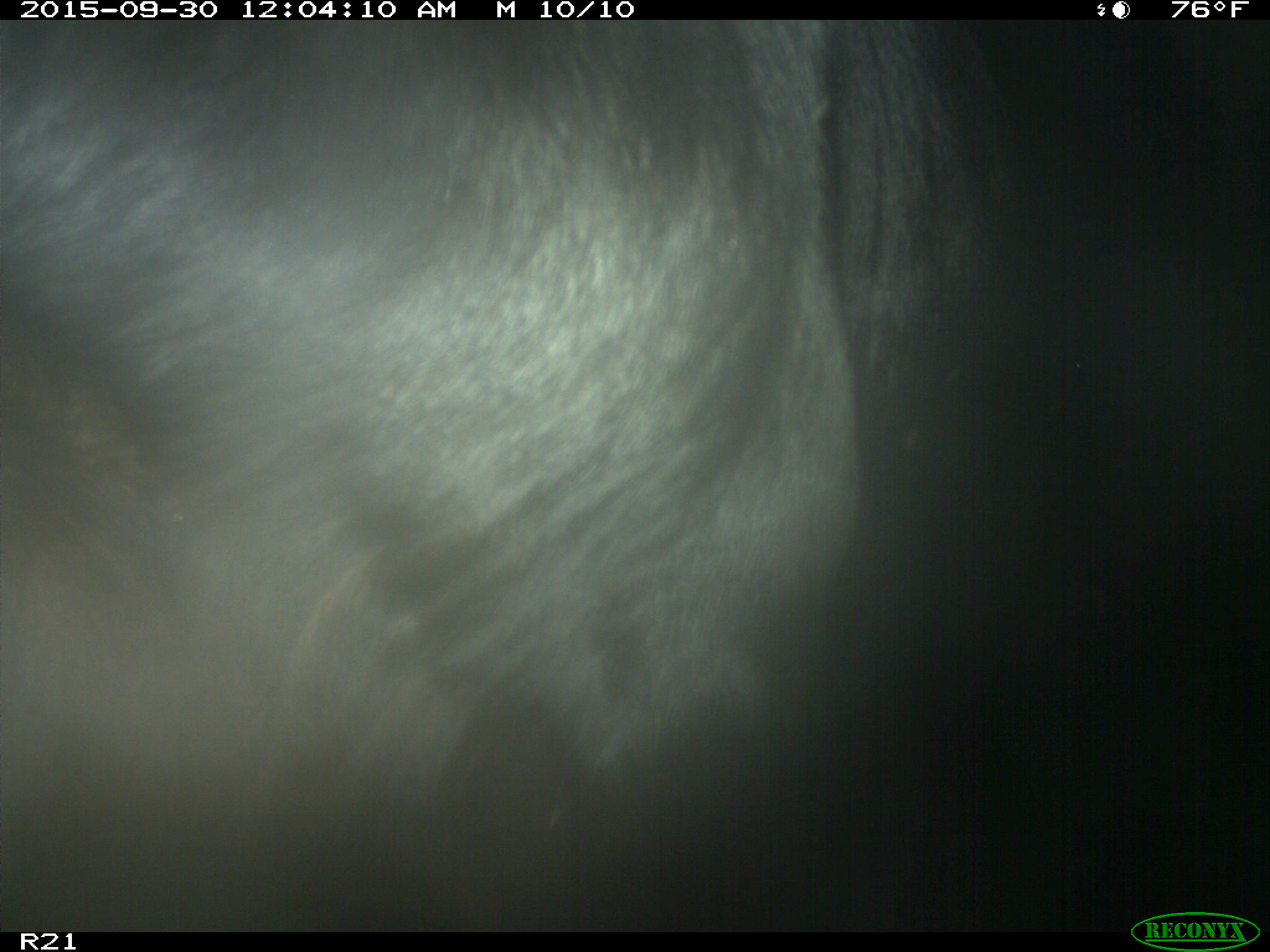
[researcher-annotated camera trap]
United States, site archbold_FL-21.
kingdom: Animalia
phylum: Chordata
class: Mammalia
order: Artiodactyla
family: Bovidae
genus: Bos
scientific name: Bos taurus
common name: domestic cow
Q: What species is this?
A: Bos taurus (domestic cow).